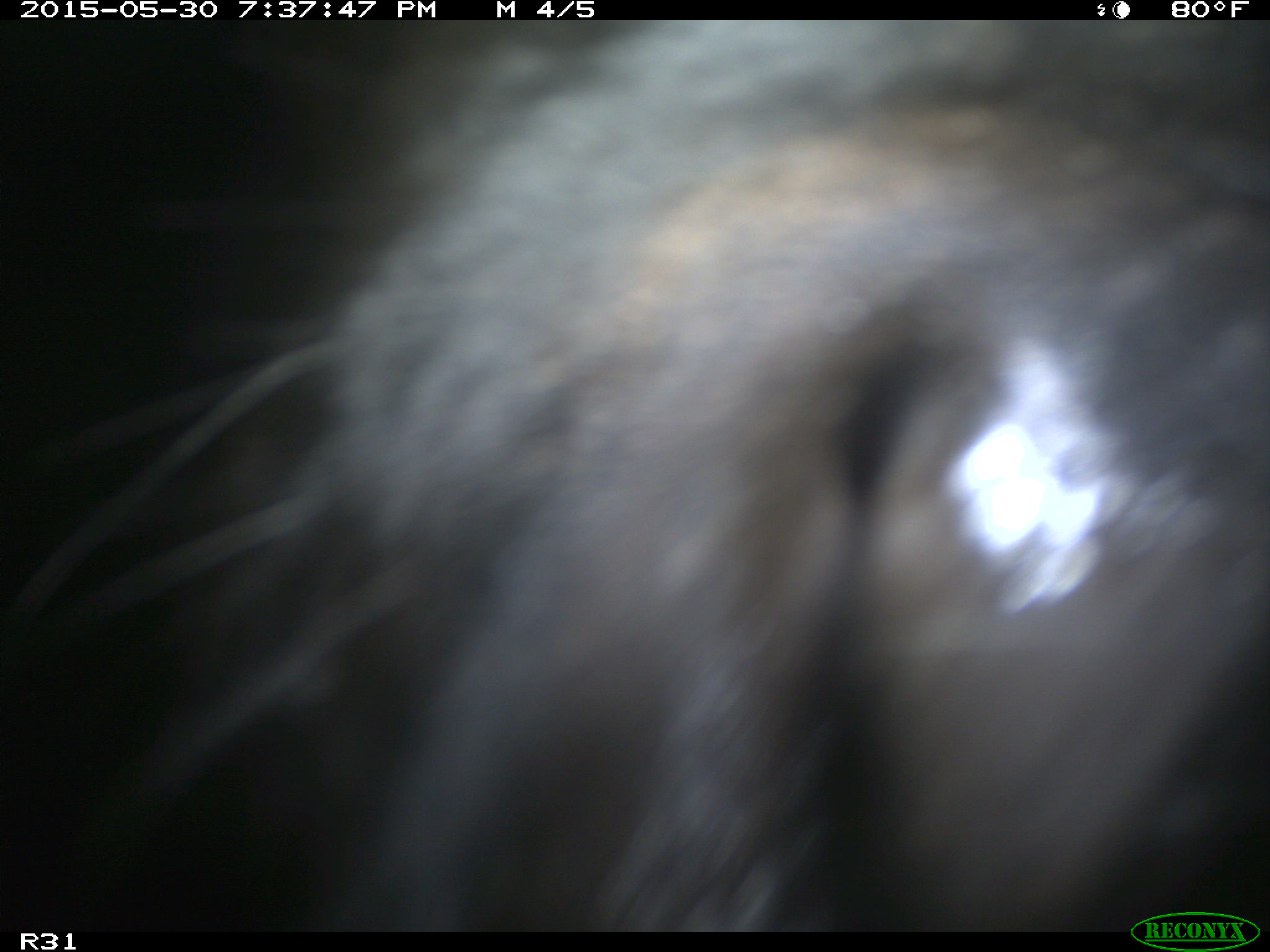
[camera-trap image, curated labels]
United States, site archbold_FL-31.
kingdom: Animalia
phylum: Chordata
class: Mammalia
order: Artiodactyla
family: Bovidae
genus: Bos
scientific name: Bos taurus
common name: domestic cow